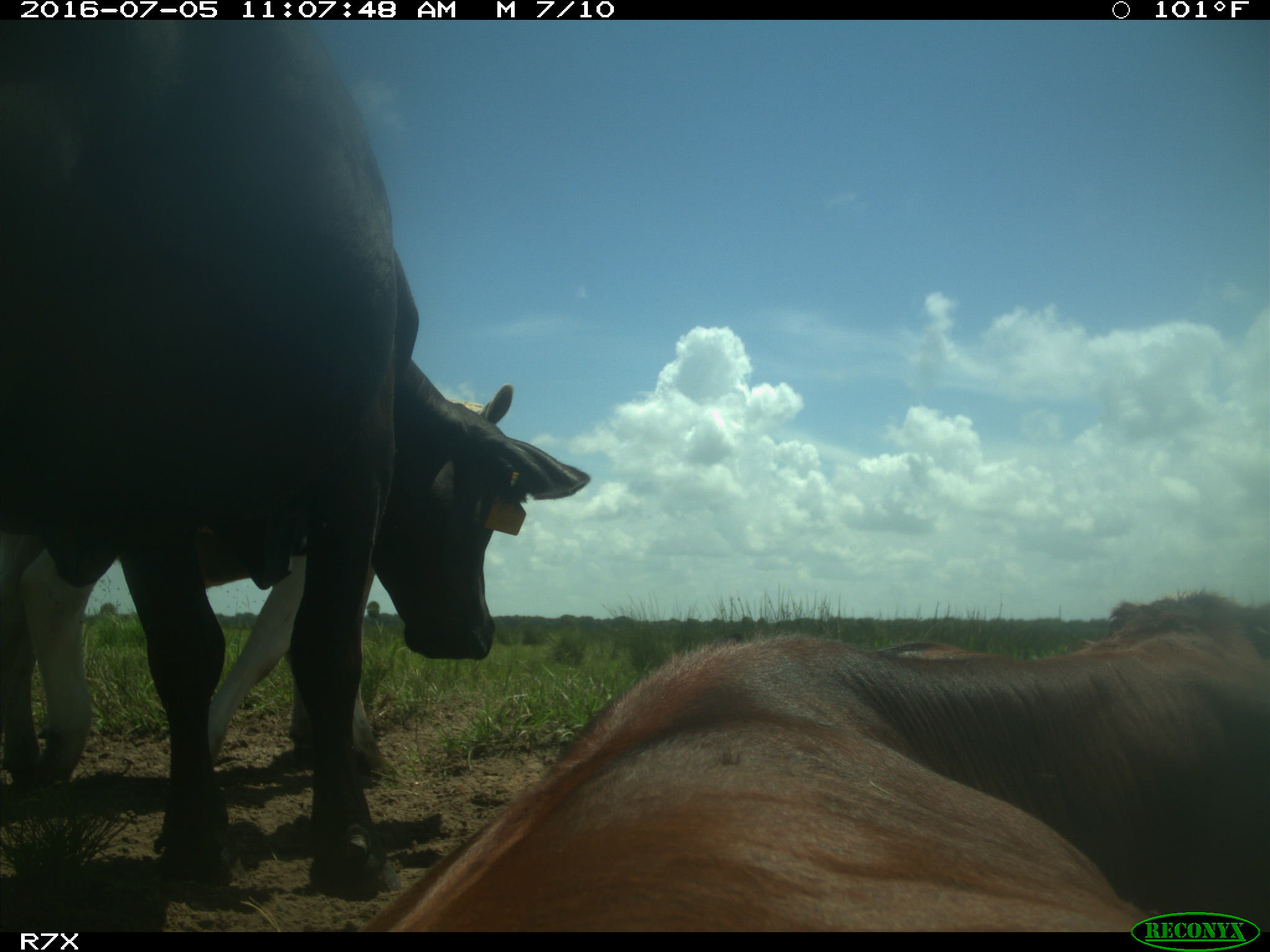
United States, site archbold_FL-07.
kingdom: Animalia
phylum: Chordata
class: Mammalia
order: Artiodactyla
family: Bovidae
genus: Bos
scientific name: Bos taurus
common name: domestic cow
Bos taurus (domestic cow).